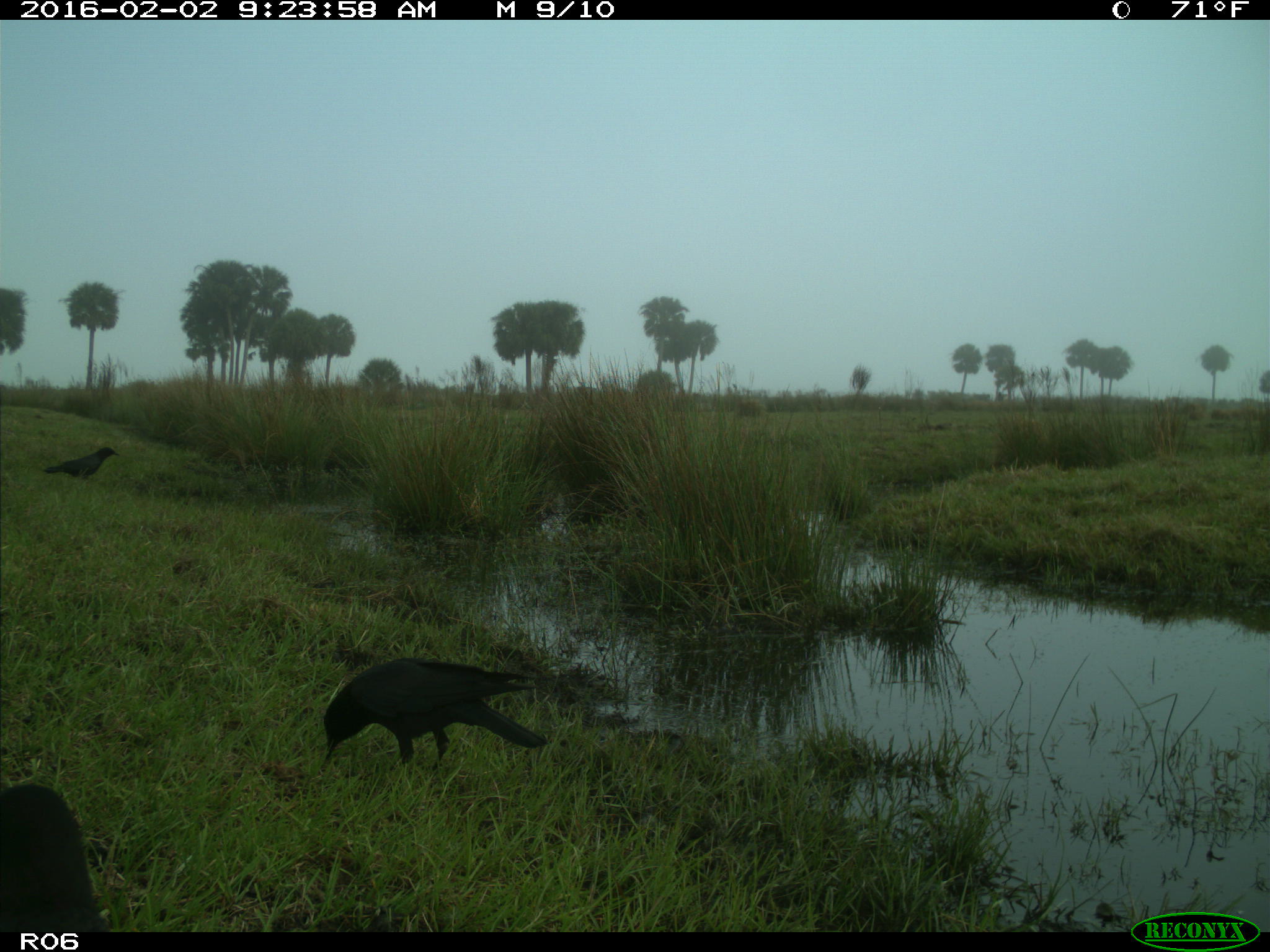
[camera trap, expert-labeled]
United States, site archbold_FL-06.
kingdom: Animalia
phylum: Chordata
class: Aves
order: Passeriformes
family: Corvidae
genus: Corvus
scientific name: Corvus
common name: crows and ravens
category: unidentified corvus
Unidentified corvus (crows and ravens) (Corvus).